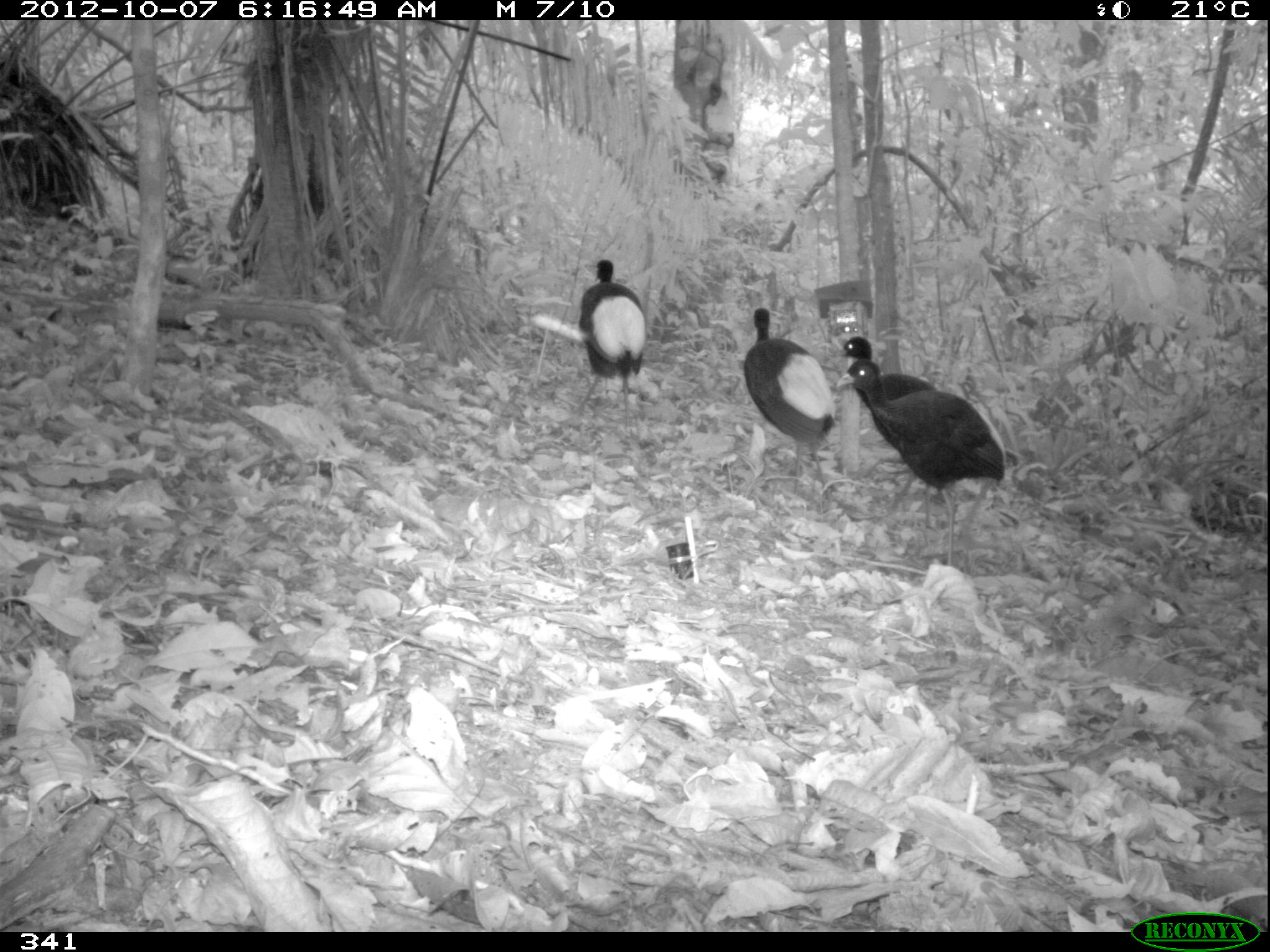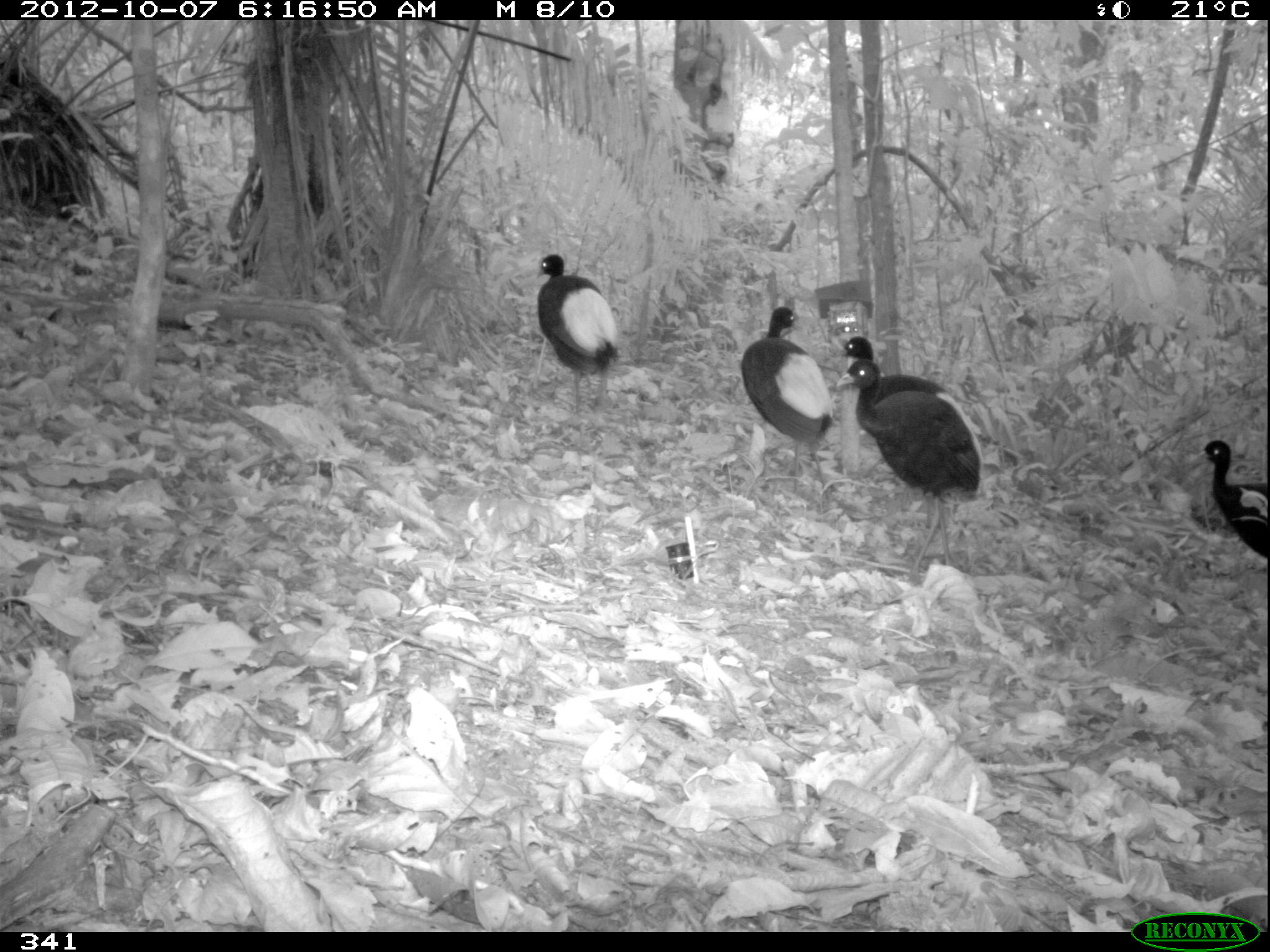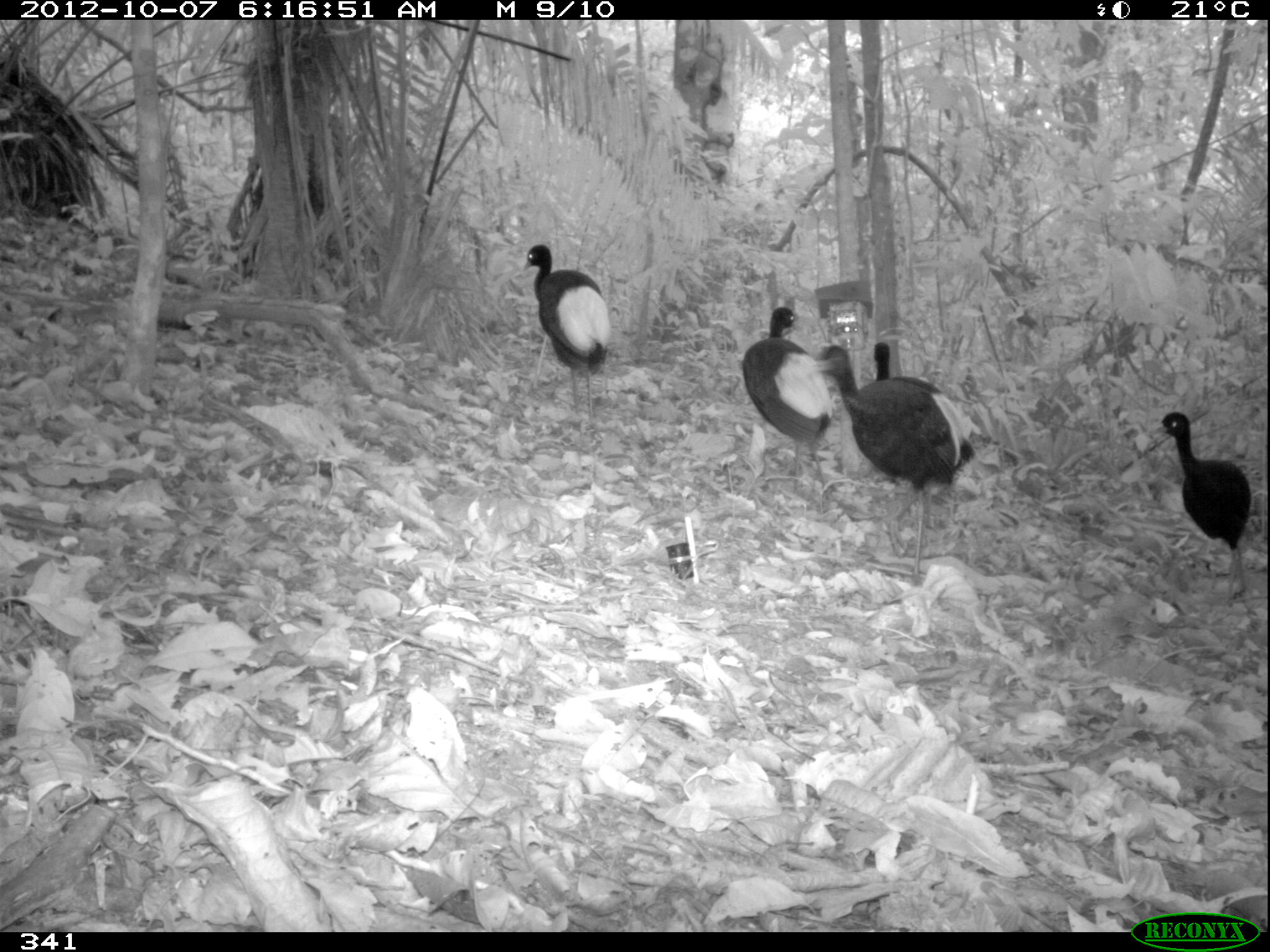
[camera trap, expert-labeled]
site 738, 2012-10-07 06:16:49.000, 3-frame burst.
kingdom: Animalia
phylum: Chordata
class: Aves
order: Gruiformes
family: Psophiidae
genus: Psophia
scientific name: Psophia leucoptera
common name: pale-winged trumpeter